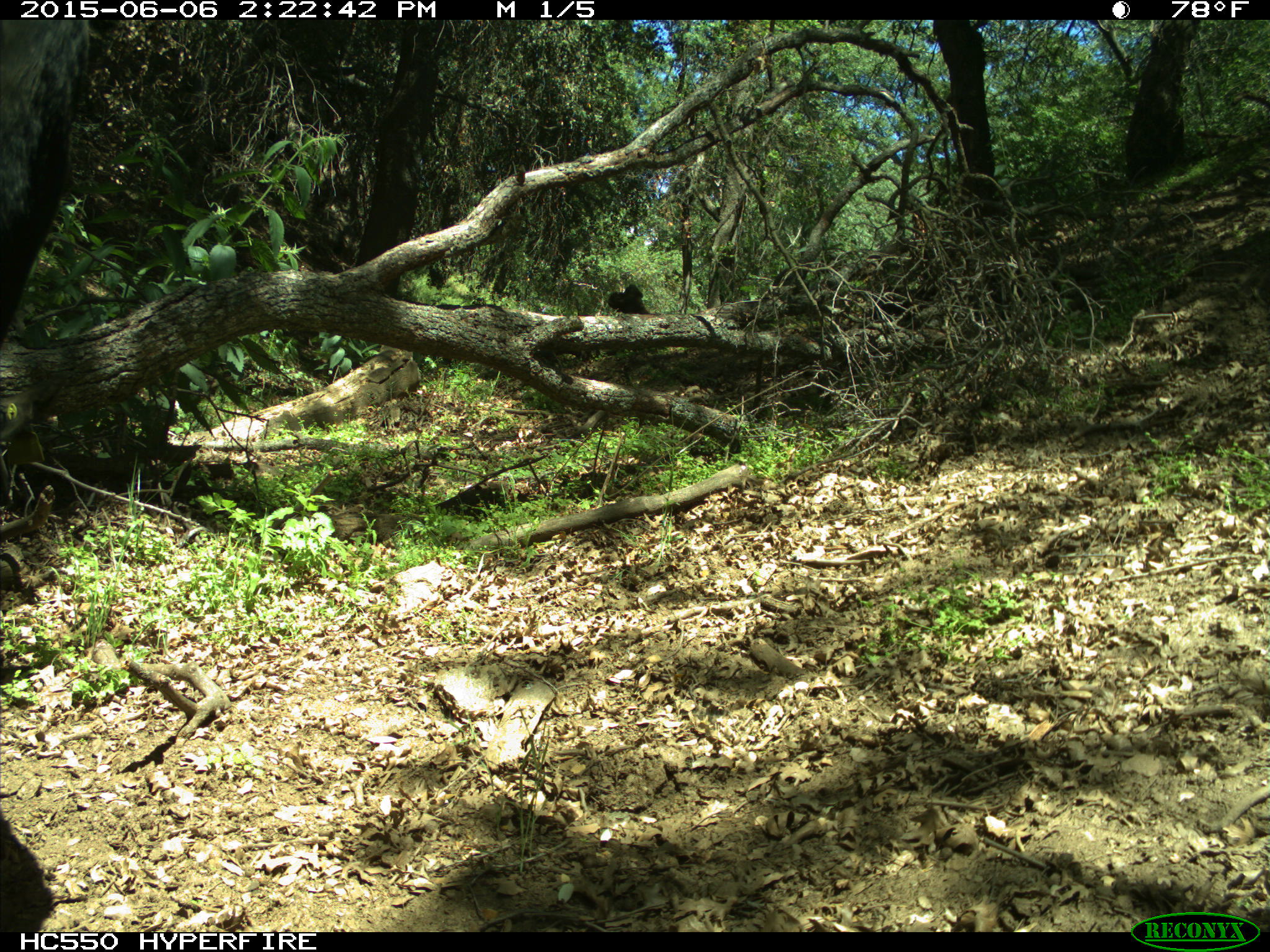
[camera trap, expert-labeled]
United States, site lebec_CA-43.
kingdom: Animalia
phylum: Chordata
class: Mammalia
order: Artiodactyla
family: Bovidae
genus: Bos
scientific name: Bos taurus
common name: domestic cow